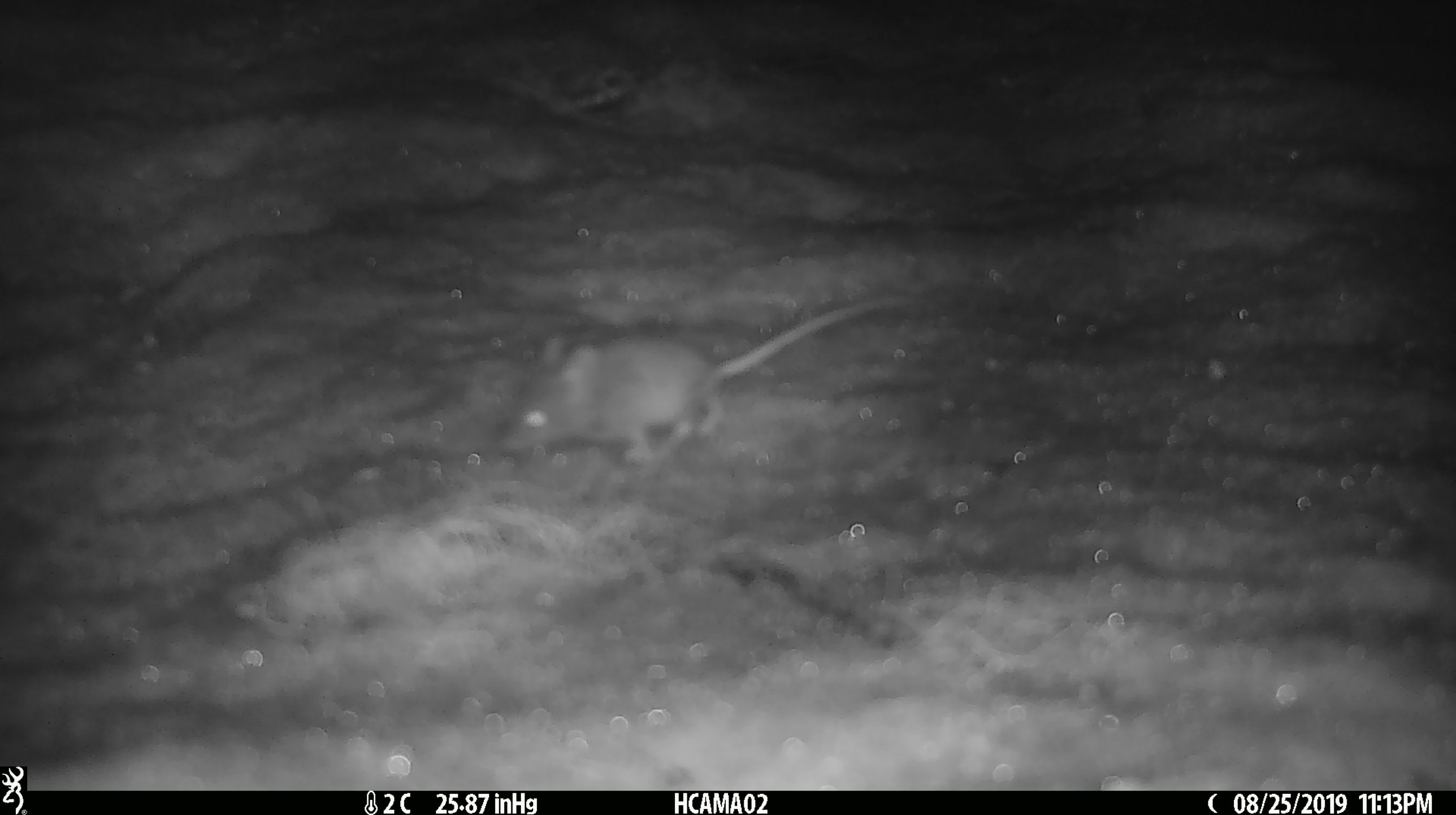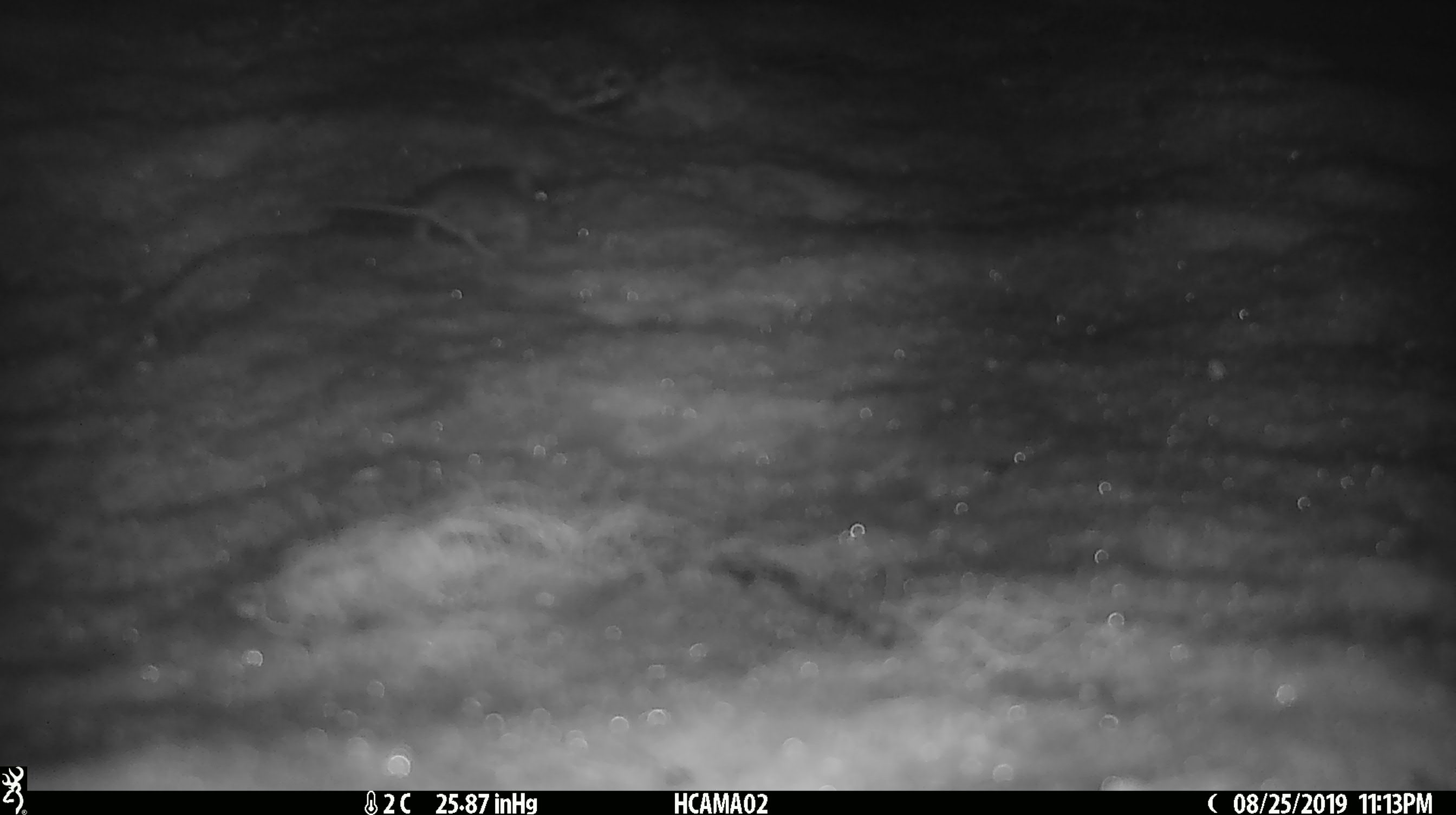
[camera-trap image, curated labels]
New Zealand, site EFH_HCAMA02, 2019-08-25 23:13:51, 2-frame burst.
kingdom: Animalia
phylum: Chordata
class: Mammalia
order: Rodentia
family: Muridae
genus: Mus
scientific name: Mus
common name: mouse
Mouse (Mus).